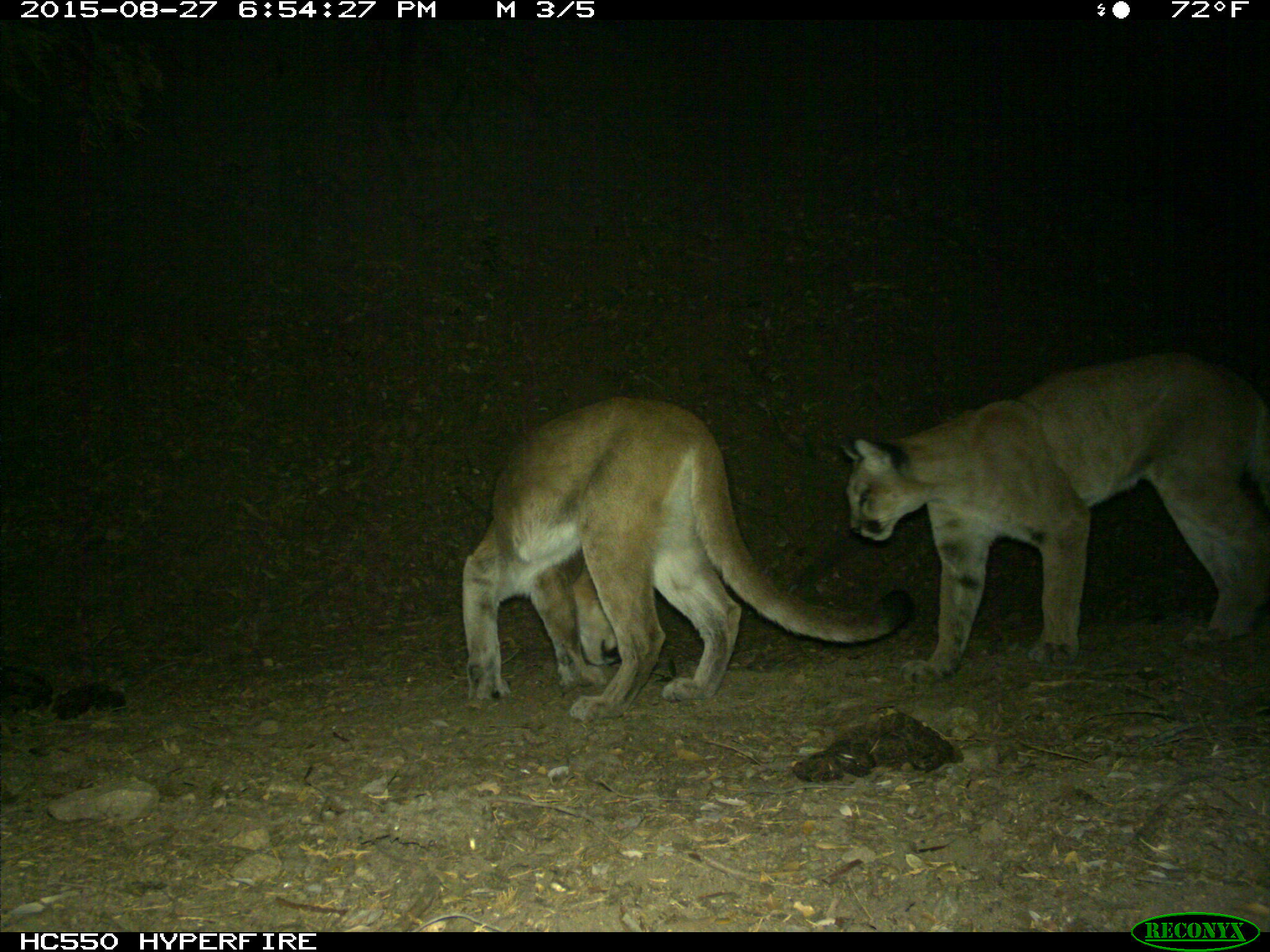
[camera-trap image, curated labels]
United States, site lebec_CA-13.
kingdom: Animalia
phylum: Chordata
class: Mammalia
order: Carnivora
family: Felidae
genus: Puma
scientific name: Puma concolor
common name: mountain lion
Puma concolor (mountain lion).